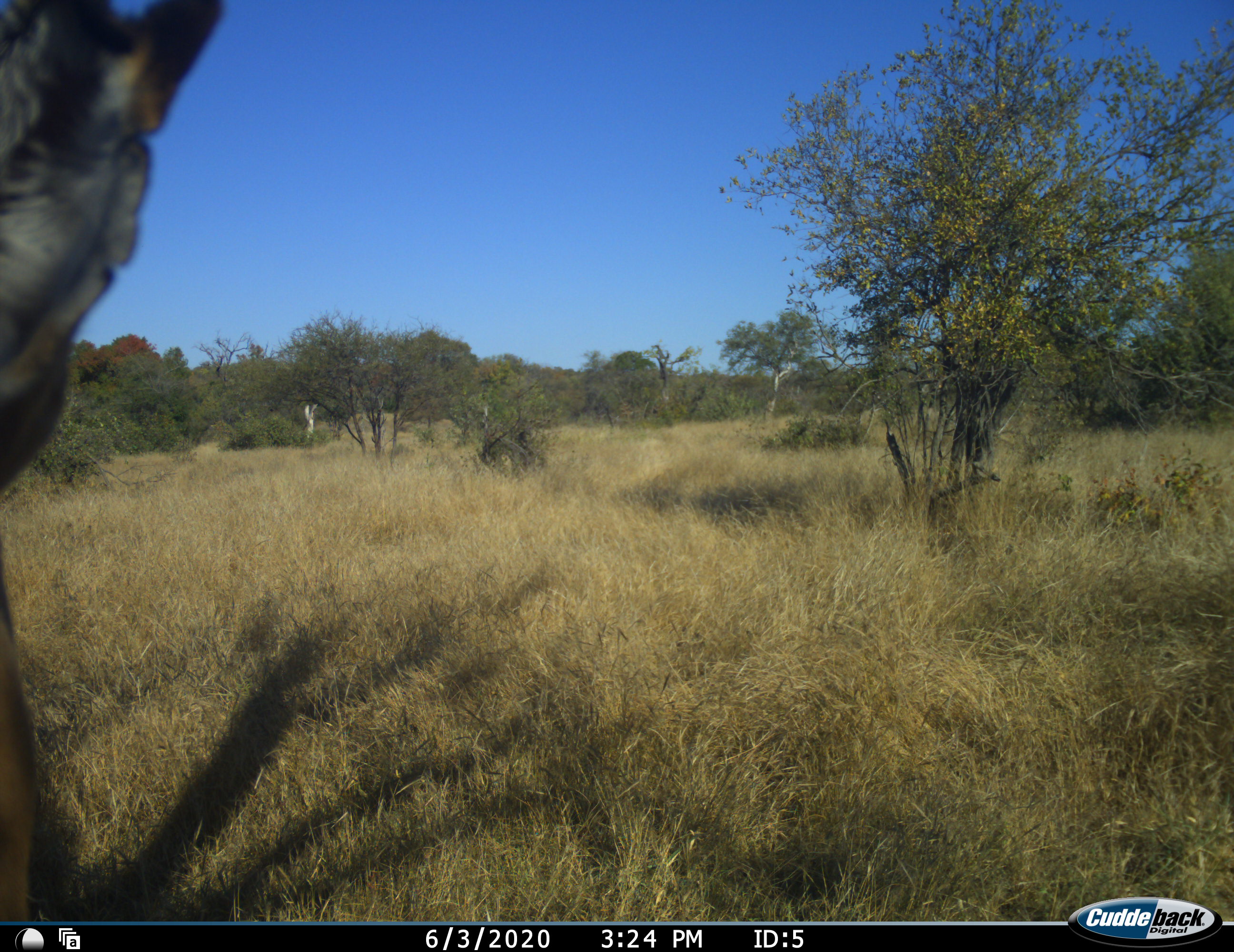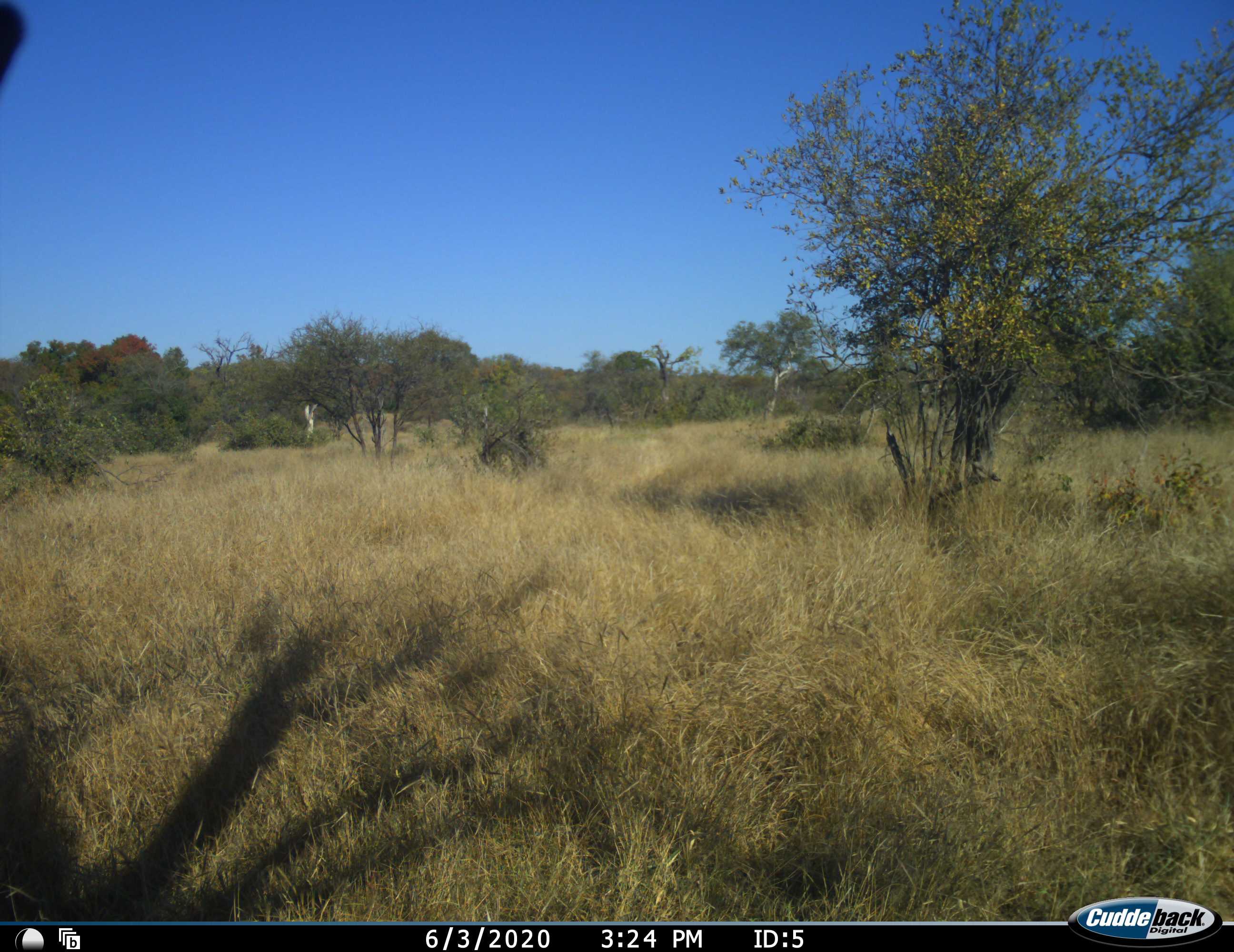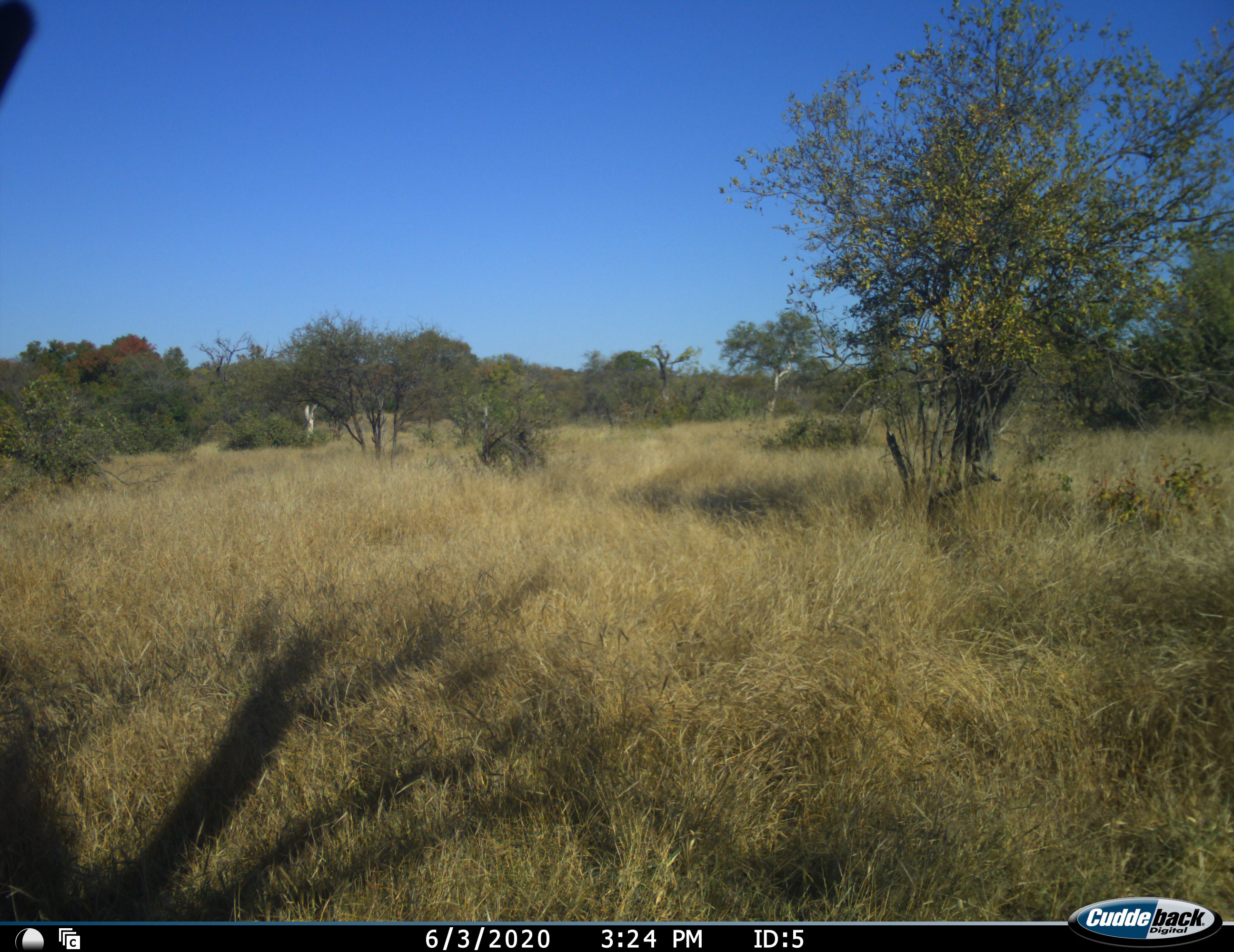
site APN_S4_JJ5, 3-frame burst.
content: unidentified animal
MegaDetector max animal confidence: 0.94